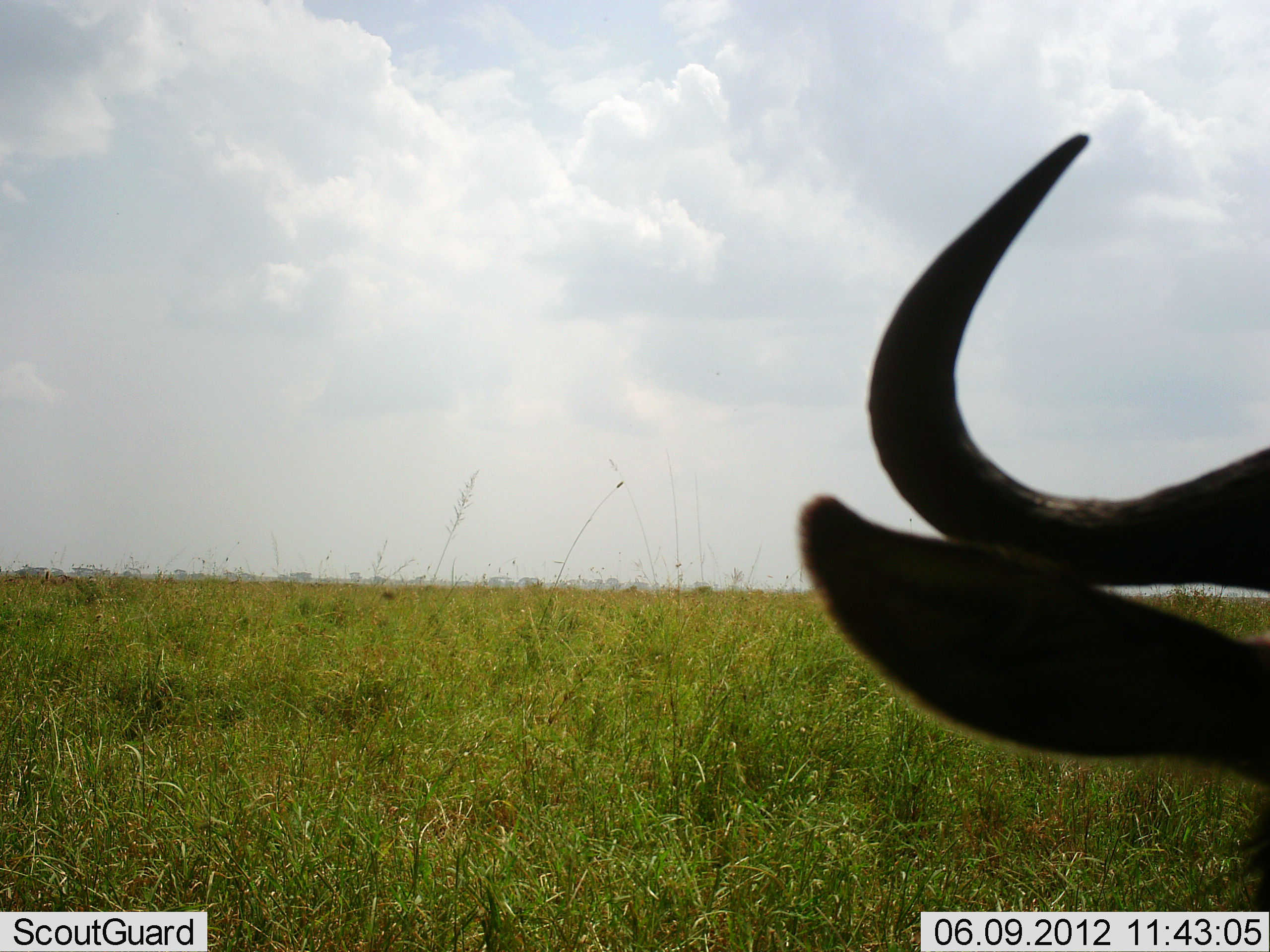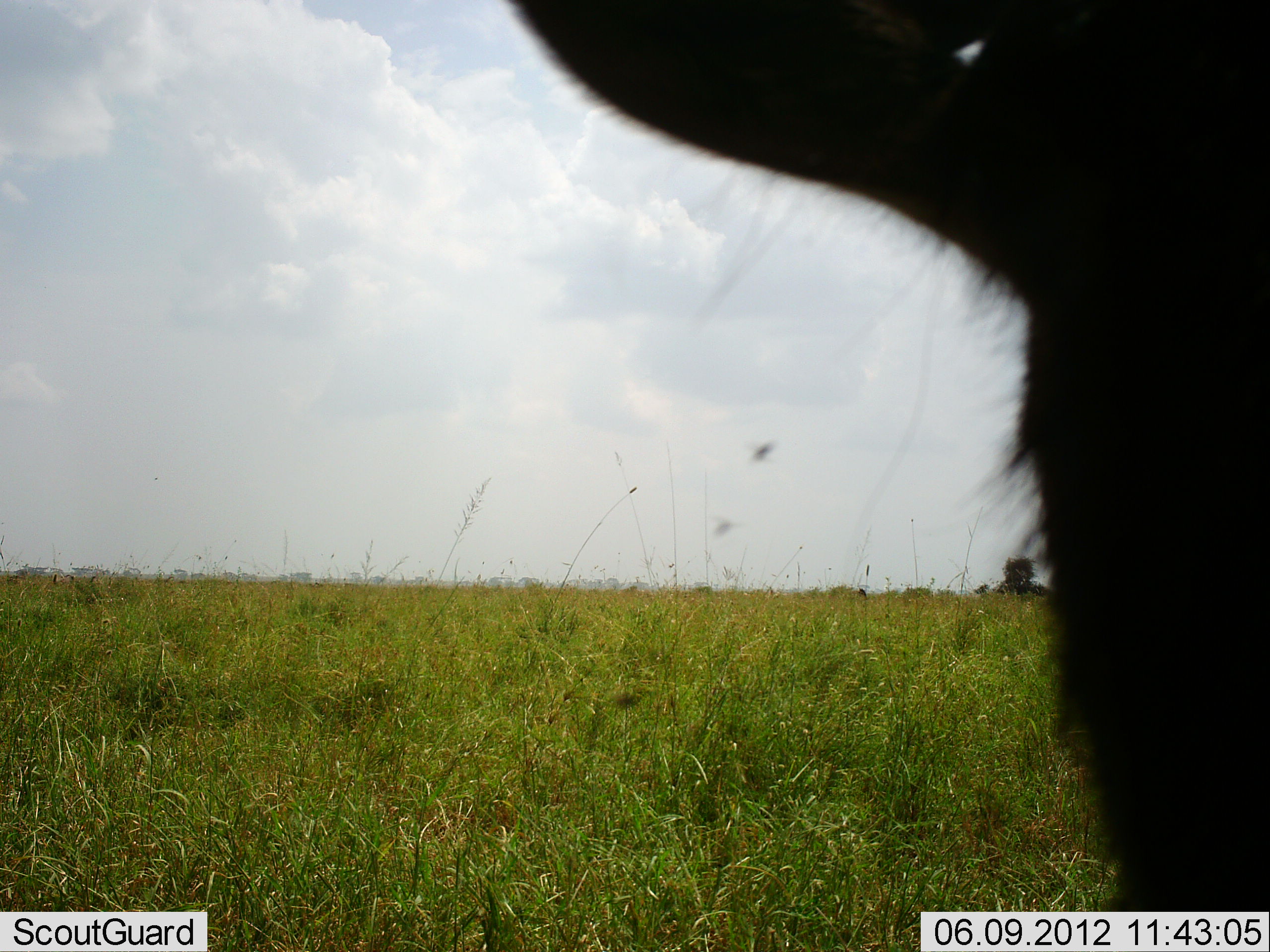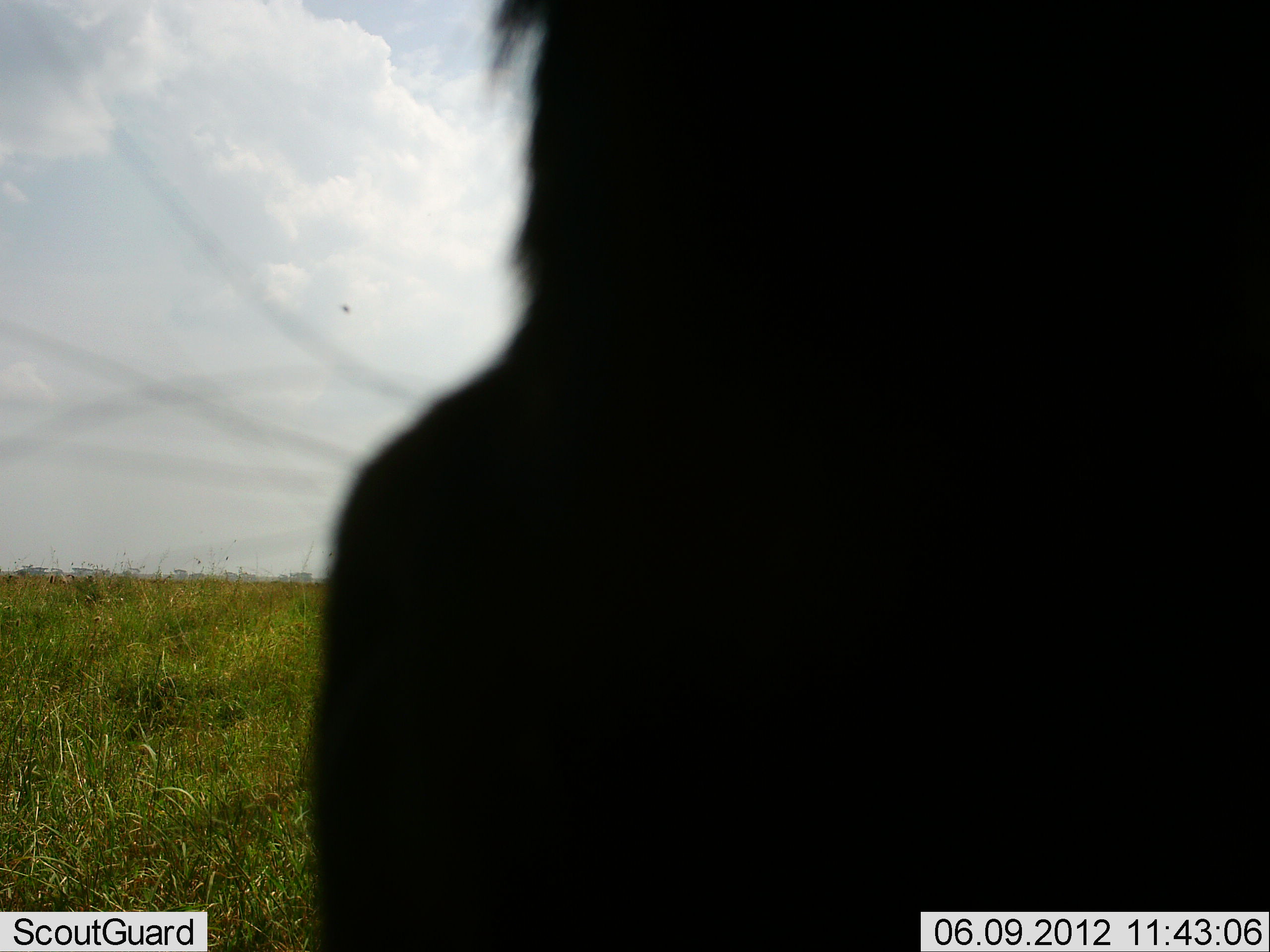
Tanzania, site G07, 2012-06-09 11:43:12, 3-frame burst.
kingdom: Animalia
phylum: Chordata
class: Mammalia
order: Artiodactyla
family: Bovidae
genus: Connochaetes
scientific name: Connochaetes taurinus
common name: blue wildebeest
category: wildebeest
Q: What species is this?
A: Wildebeest (blue wildebeest) (Connochaetes taurinus).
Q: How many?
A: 1.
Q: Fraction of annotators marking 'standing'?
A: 60%.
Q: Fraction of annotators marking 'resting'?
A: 0%.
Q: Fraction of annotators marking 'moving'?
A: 30%.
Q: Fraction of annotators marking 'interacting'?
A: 20%.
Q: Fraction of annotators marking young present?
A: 0%.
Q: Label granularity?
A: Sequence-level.